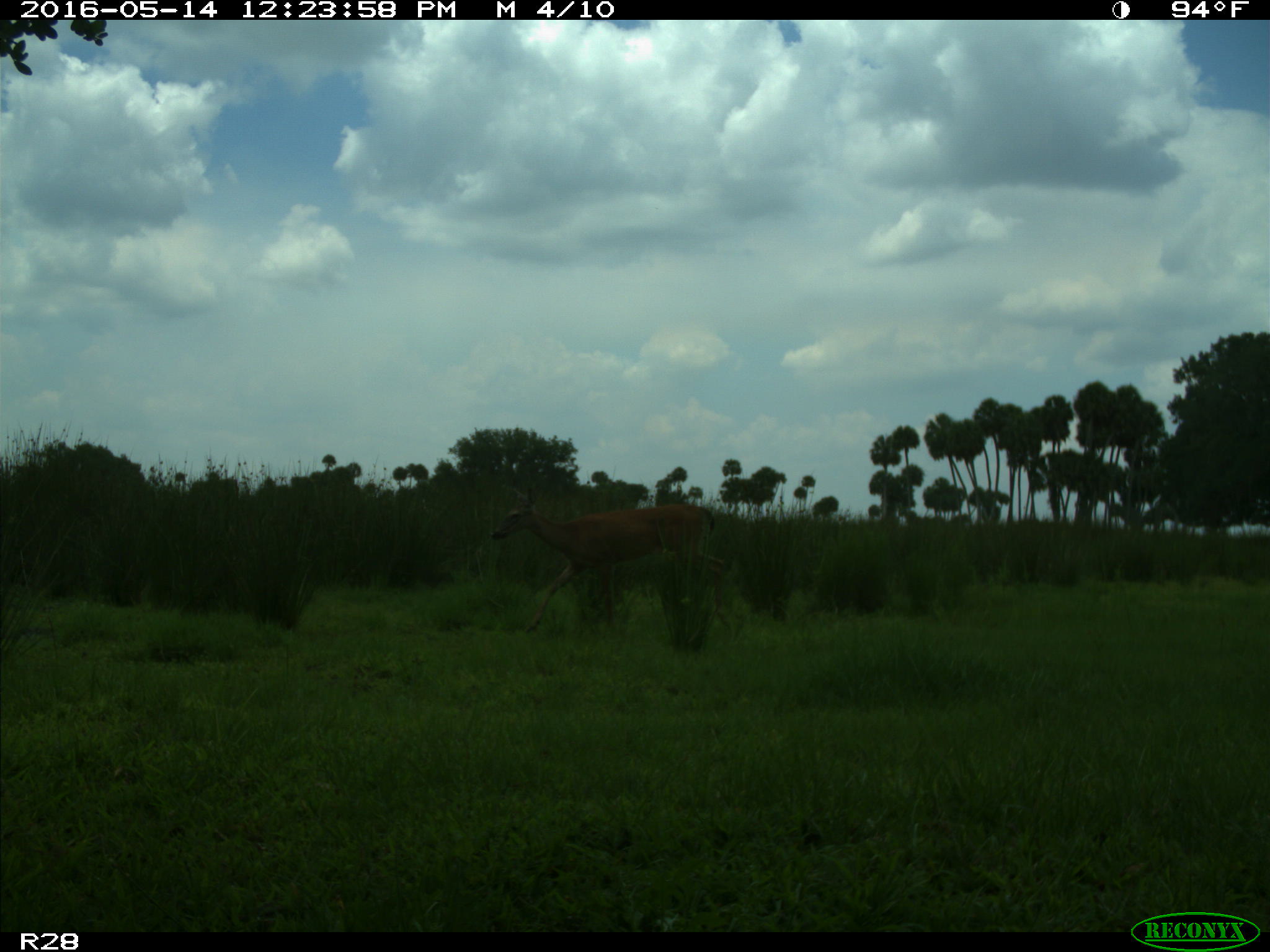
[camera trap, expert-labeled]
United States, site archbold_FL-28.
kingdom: Animalia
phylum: Chordata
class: Mammalia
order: Artiodactyla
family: Cervidae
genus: Odocoileus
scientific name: Odocoileus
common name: deer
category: unidentified deer